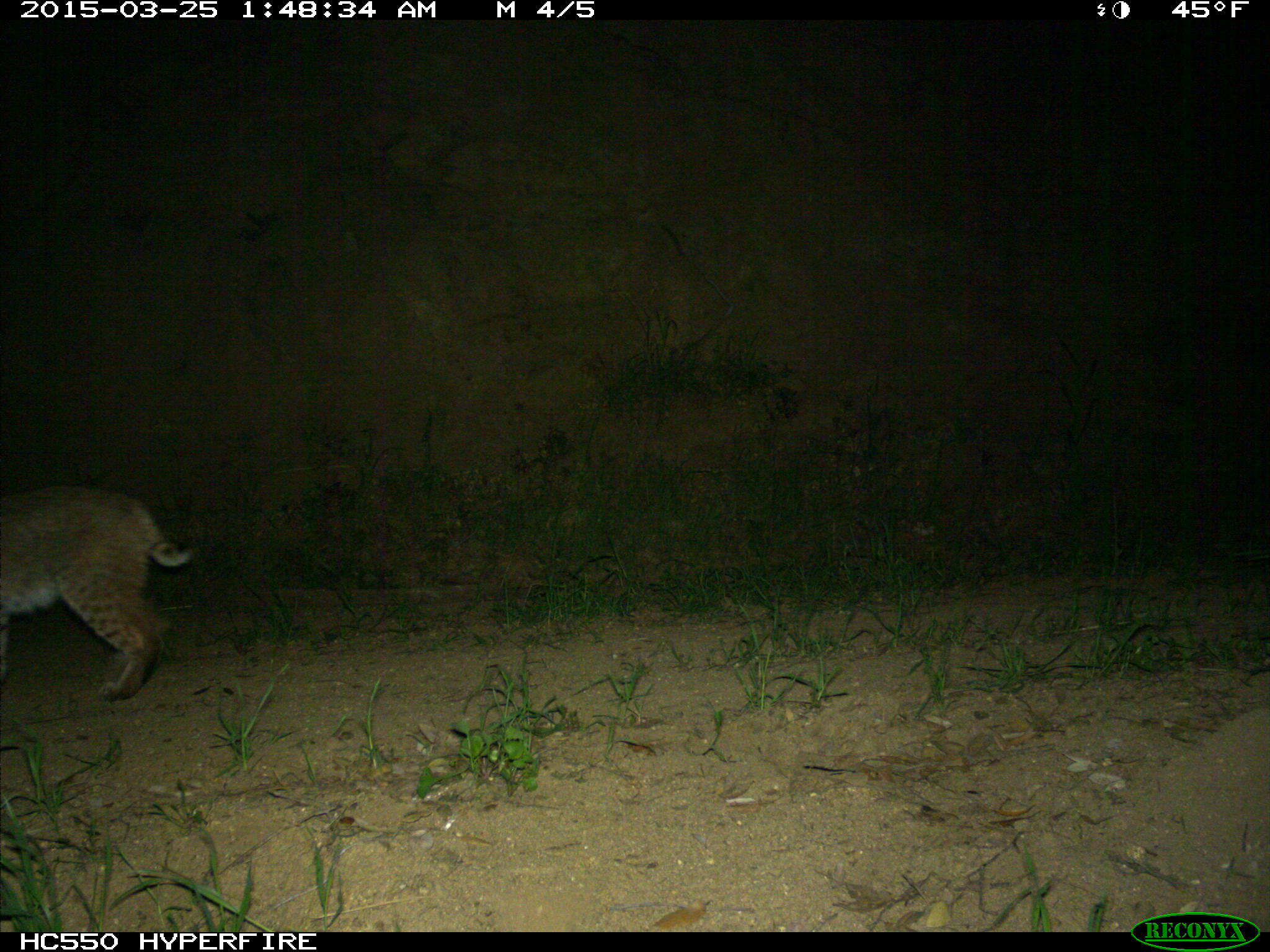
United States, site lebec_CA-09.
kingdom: Animalia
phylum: Chordata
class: Mammalia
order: Carnivora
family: Felidae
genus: Lynx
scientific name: Lynx rufus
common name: bobcat